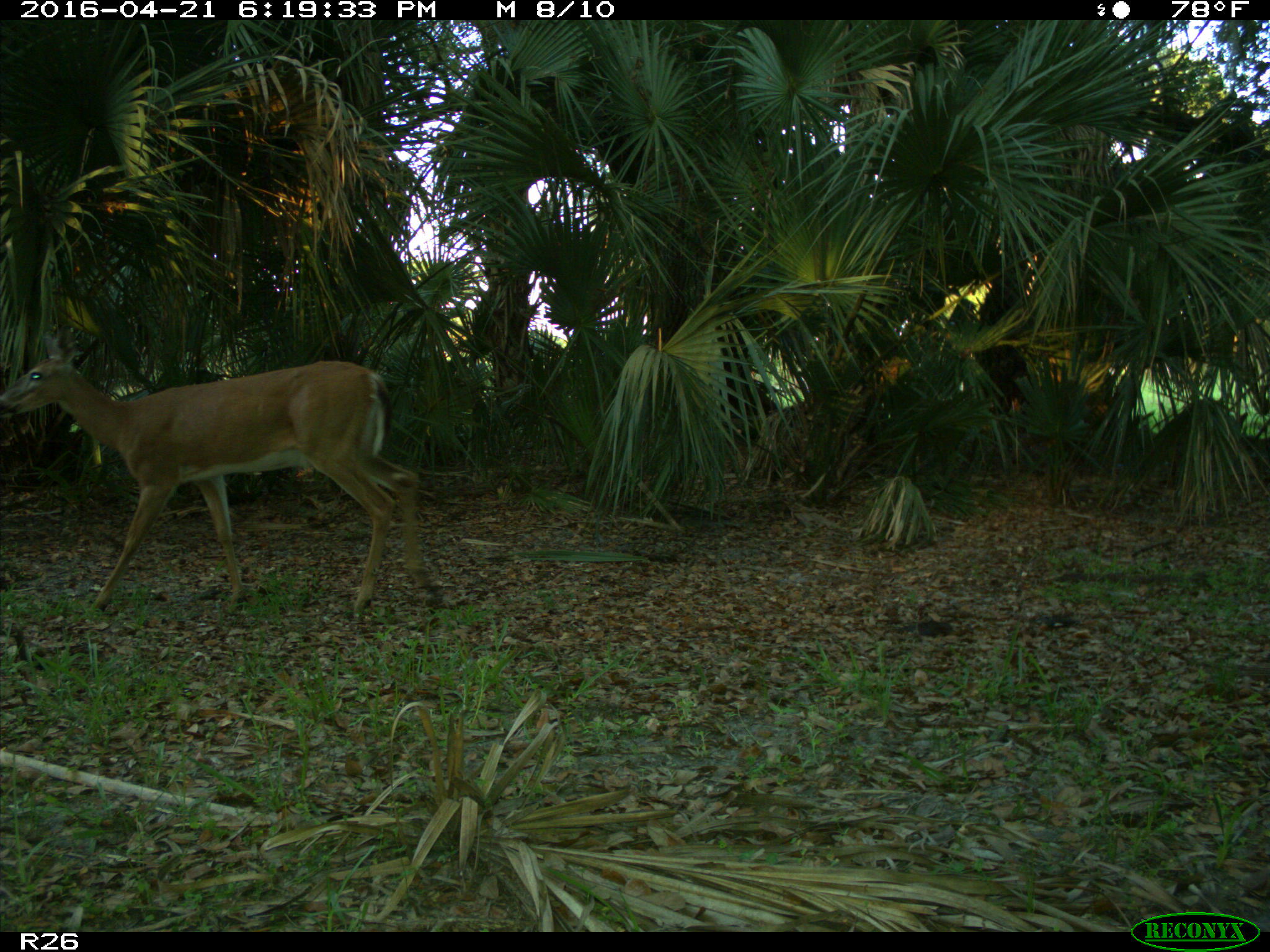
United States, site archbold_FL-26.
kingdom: Animalia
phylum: Chordata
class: Mammalia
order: Artiodactyla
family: Cervidae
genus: Odocoileus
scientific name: Odocoileus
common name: deer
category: unidentified deer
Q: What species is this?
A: Unidentified deer (deer) (Odocoileus).